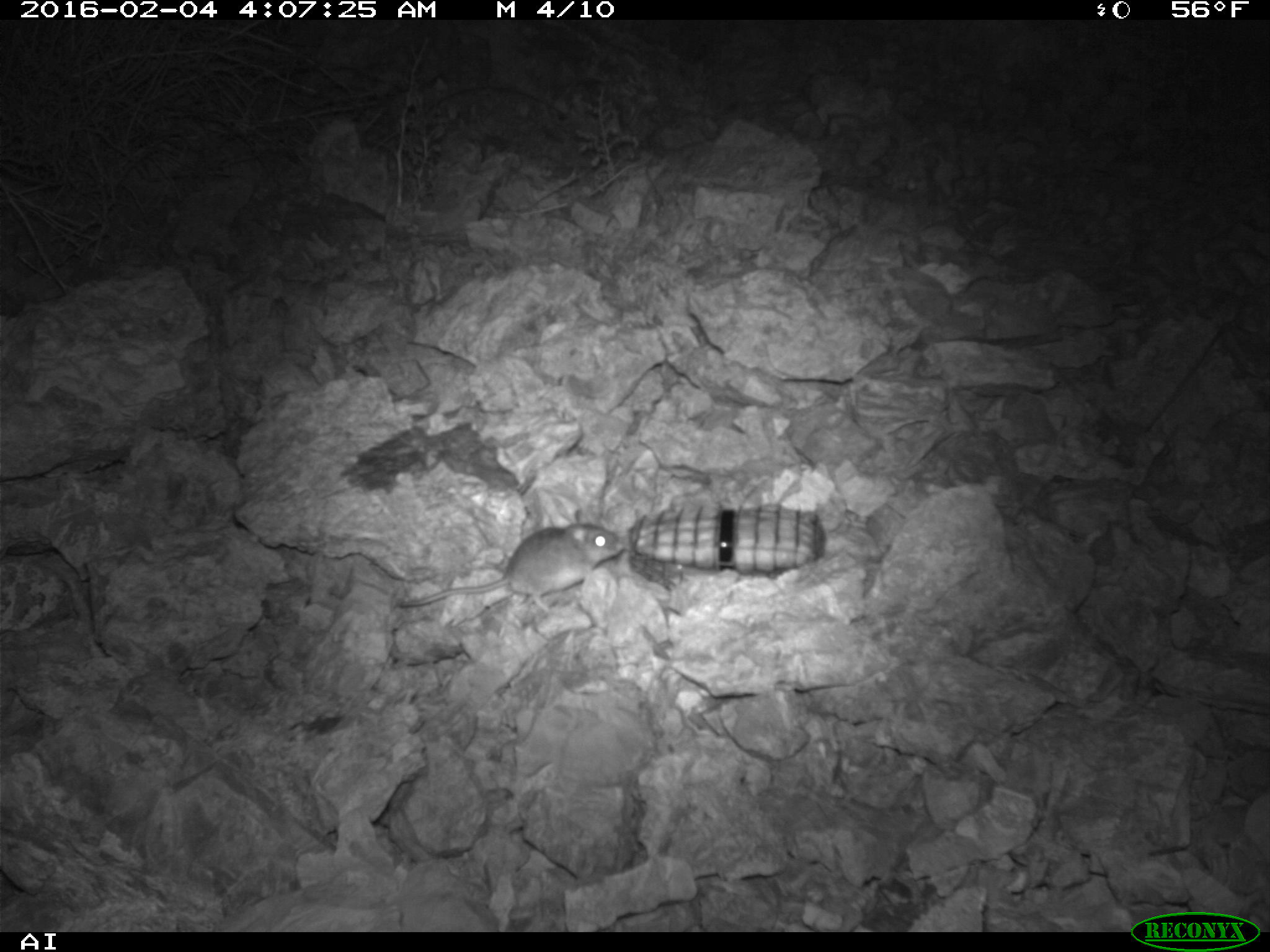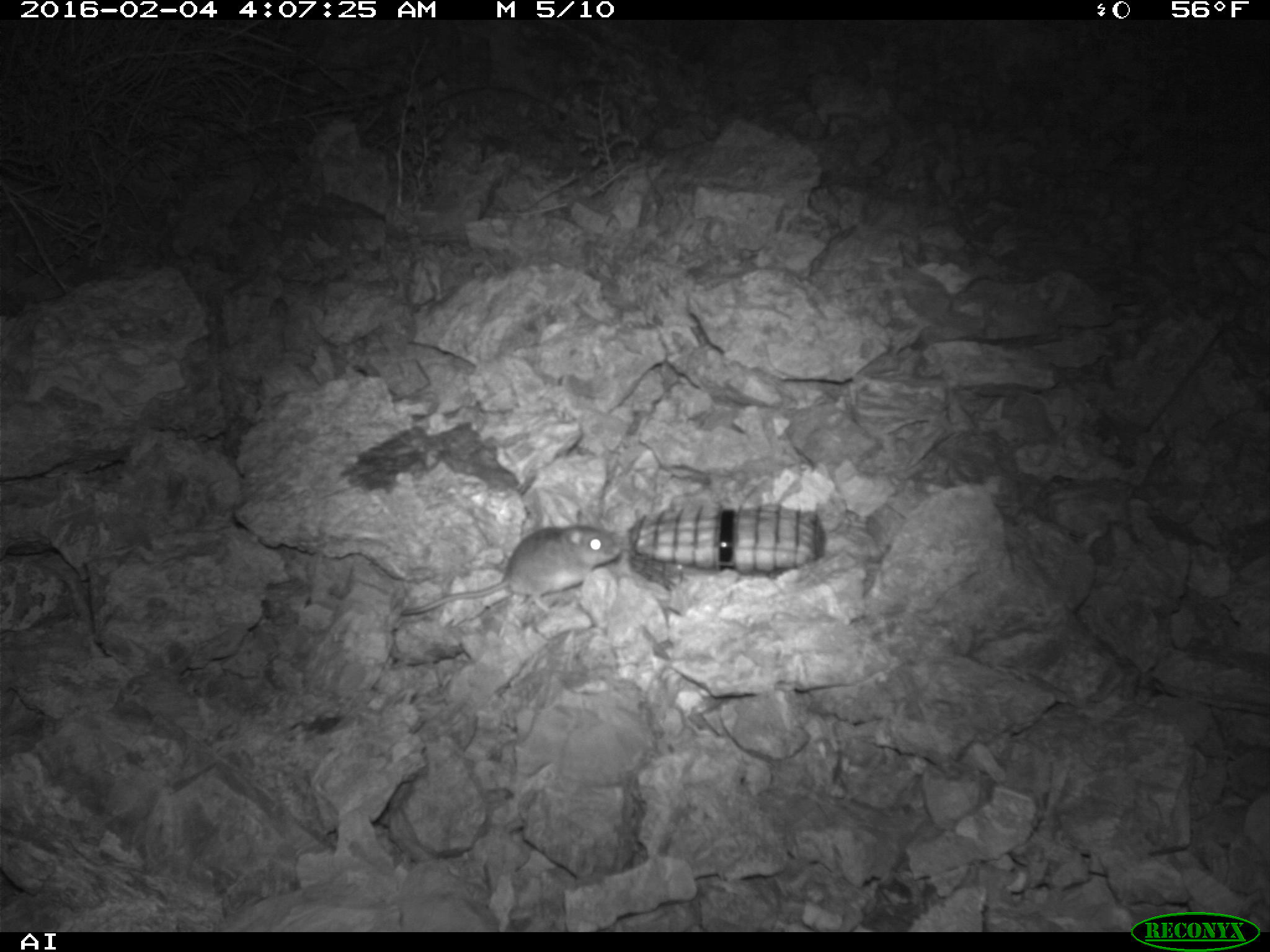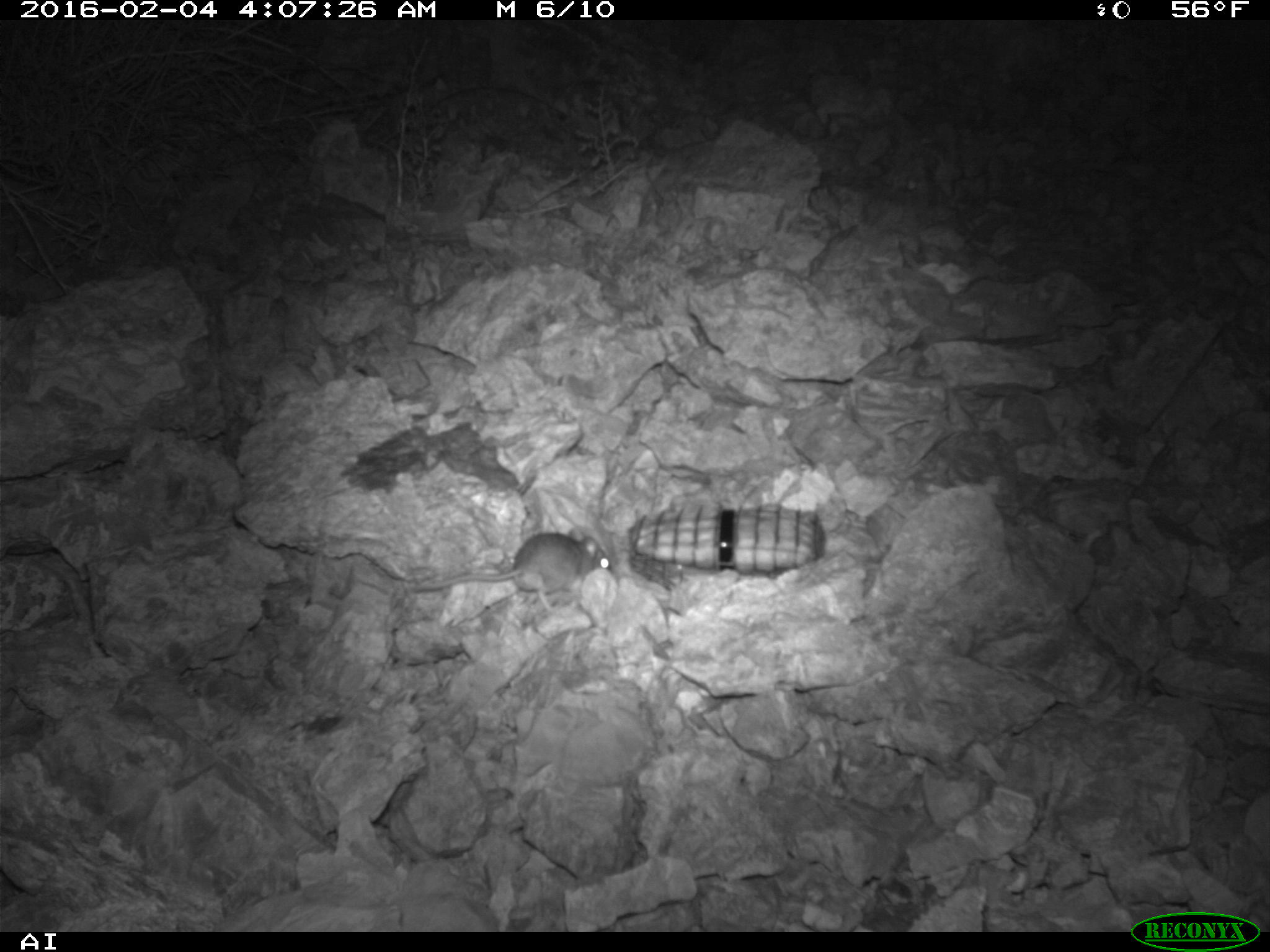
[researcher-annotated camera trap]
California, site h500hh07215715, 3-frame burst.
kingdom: Animalia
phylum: Chordata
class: Mammalia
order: Rodentia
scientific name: Rodentia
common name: rodent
Rodent (Rodentia).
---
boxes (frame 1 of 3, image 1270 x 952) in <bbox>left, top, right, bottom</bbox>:
rodent: <bbox>396, 508, 624, 622</bbox>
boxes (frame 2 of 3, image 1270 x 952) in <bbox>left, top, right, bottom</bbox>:
rodent: <bbox>397, 509, 621, 617</bbox>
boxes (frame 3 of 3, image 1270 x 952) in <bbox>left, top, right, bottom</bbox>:
rodent: <bbox>411, 526, 612, 617</bbox>